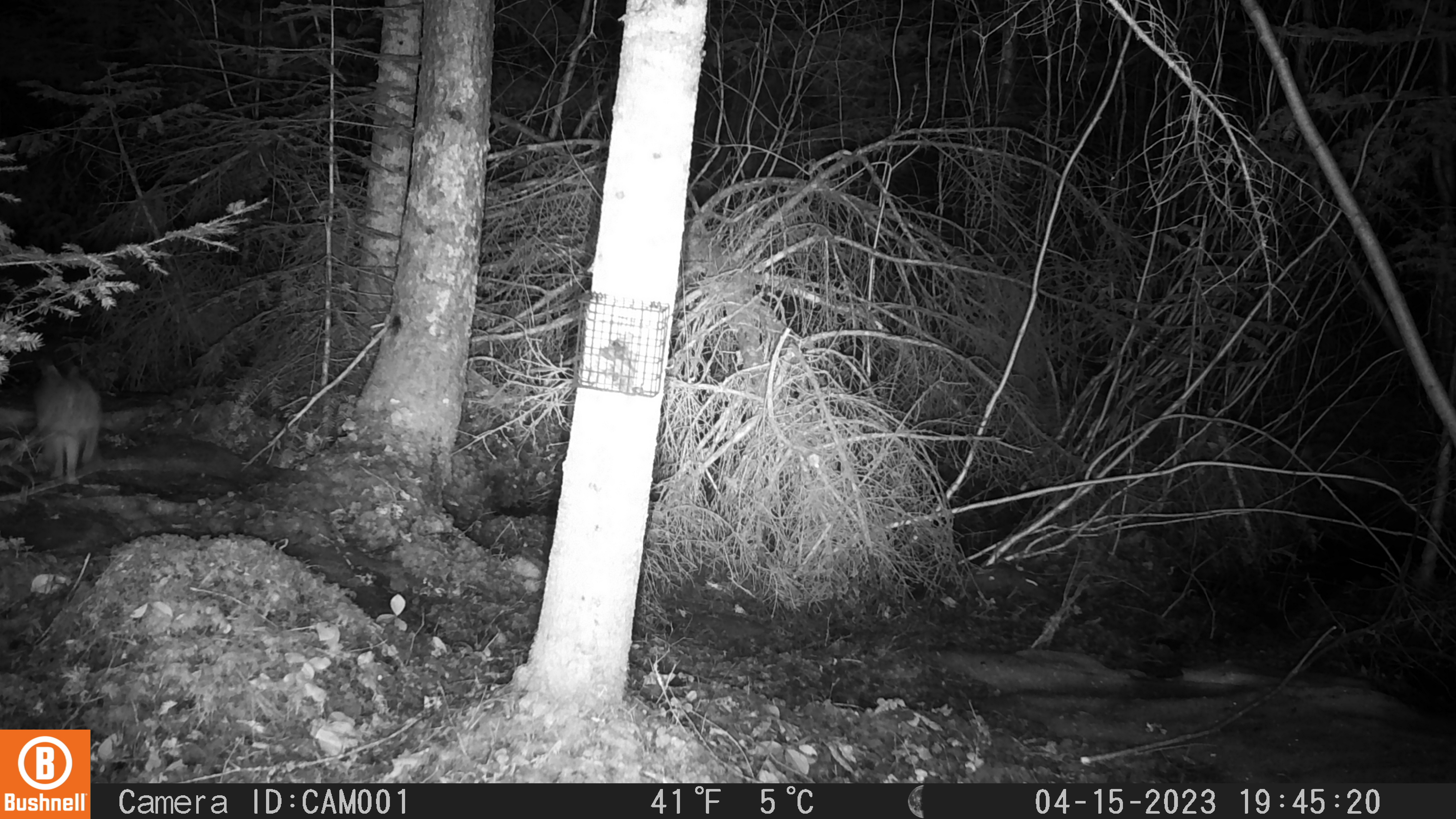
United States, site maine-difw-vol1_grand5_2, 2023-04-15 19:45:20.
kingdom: Animalia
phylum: Chordata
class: Mammalia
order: Lagomorpha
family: Leporidae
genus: Lepus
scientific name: Lepus americanus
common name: snowshoe hare